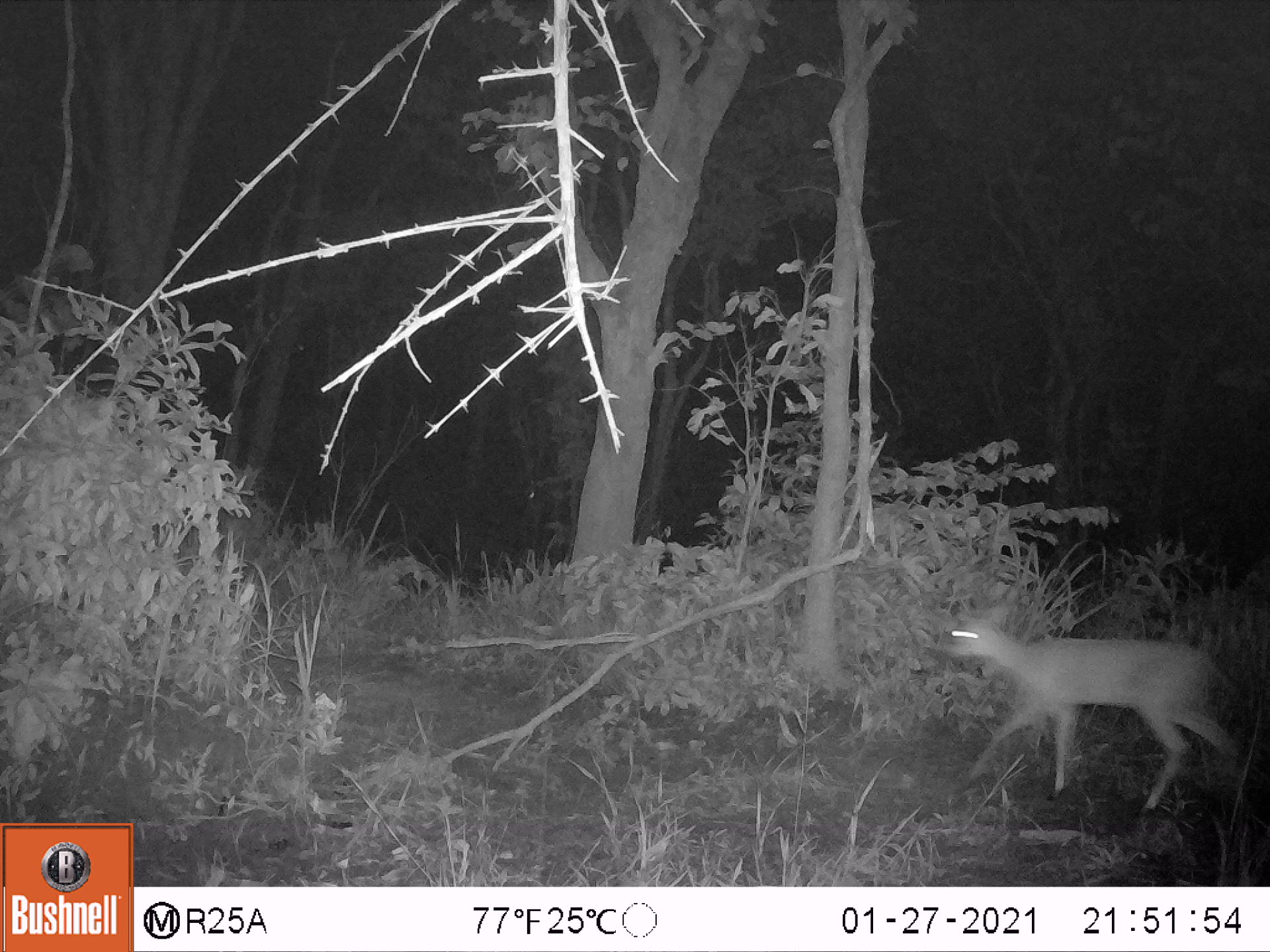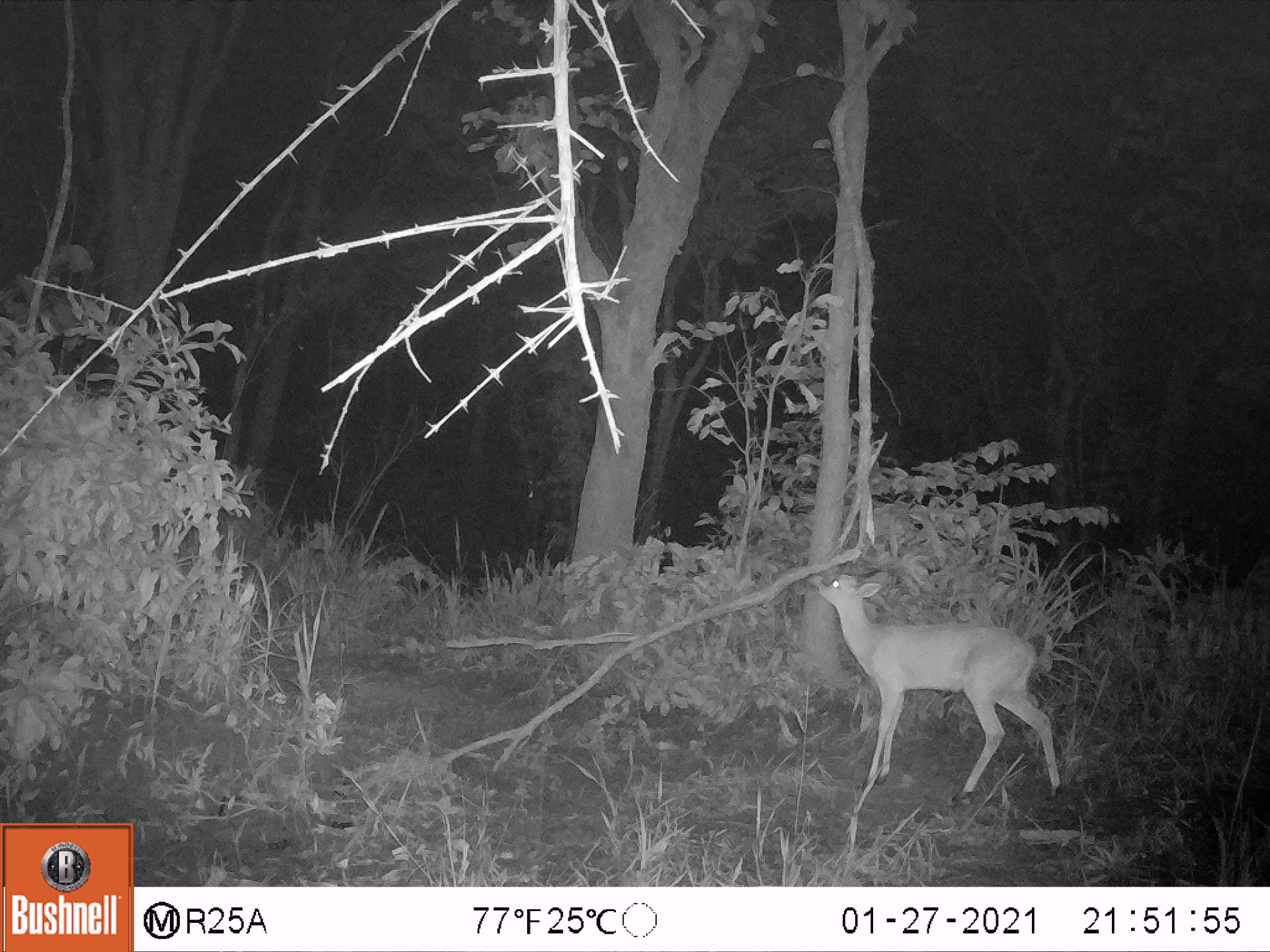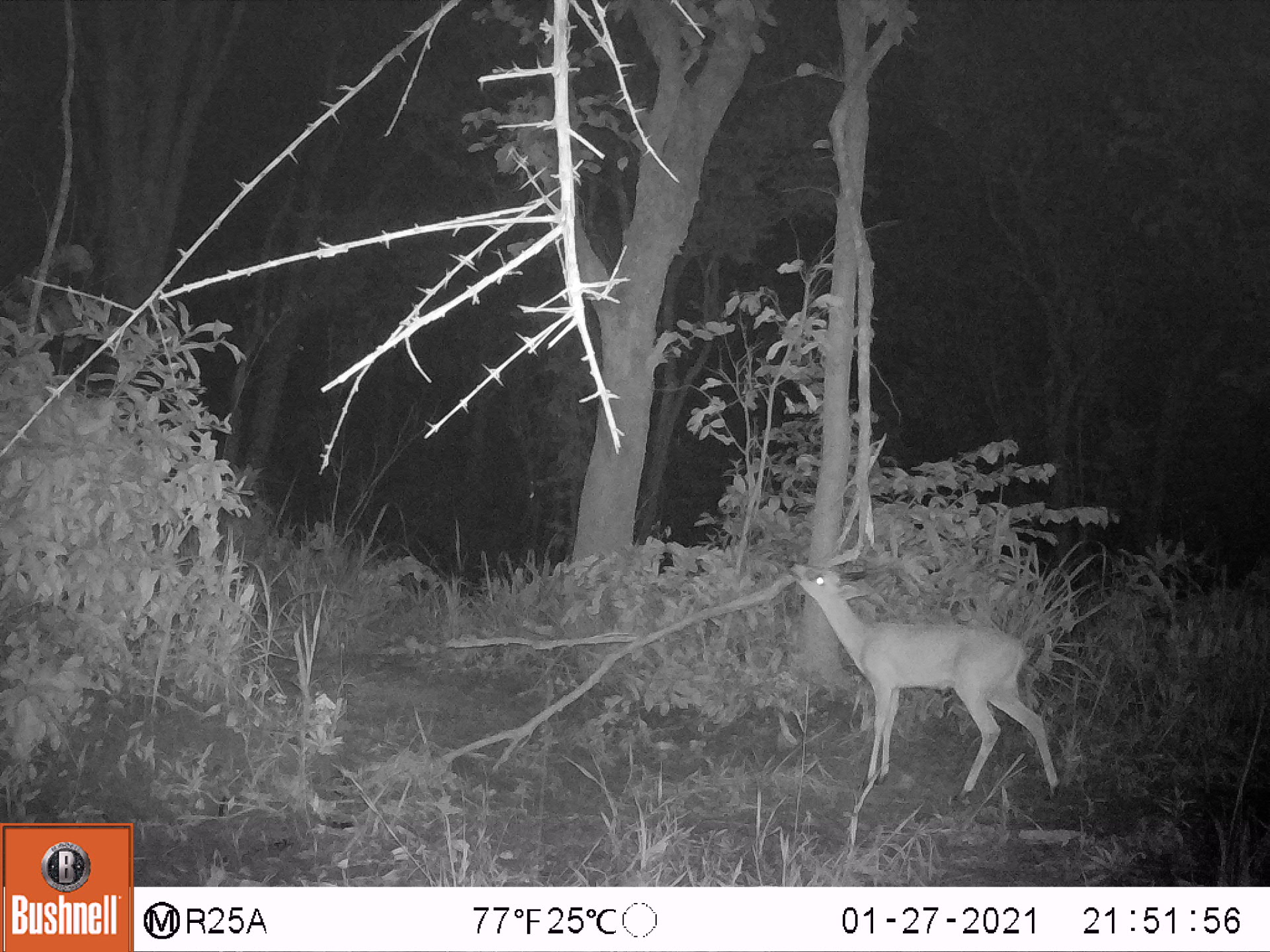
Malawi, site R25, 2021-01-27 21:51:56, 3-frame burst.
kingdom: Animalia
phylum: Chordata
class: Mammalia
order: Artiodactyla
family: Bovidae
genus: Sylvicapra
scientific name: Sylvicapra grimmia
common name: common duiker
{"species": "common duiker (Sylvicapra grimmia)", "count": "1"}